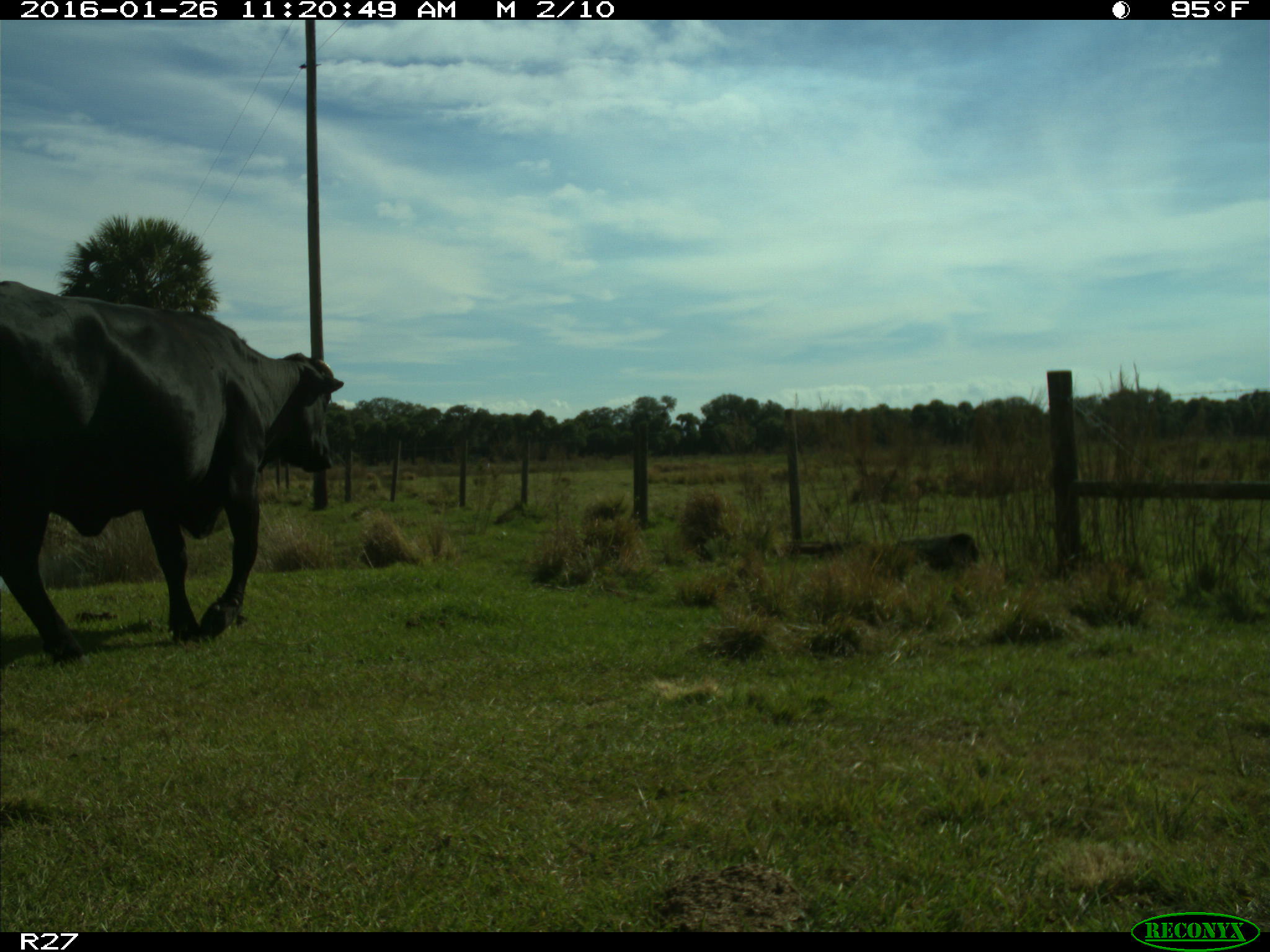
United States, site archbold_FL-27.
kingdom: Animalia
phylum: Chordata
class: Mammalia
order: Artiodactyla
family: Bovidae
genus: Bos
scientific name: Bos taurus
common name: domestic cow